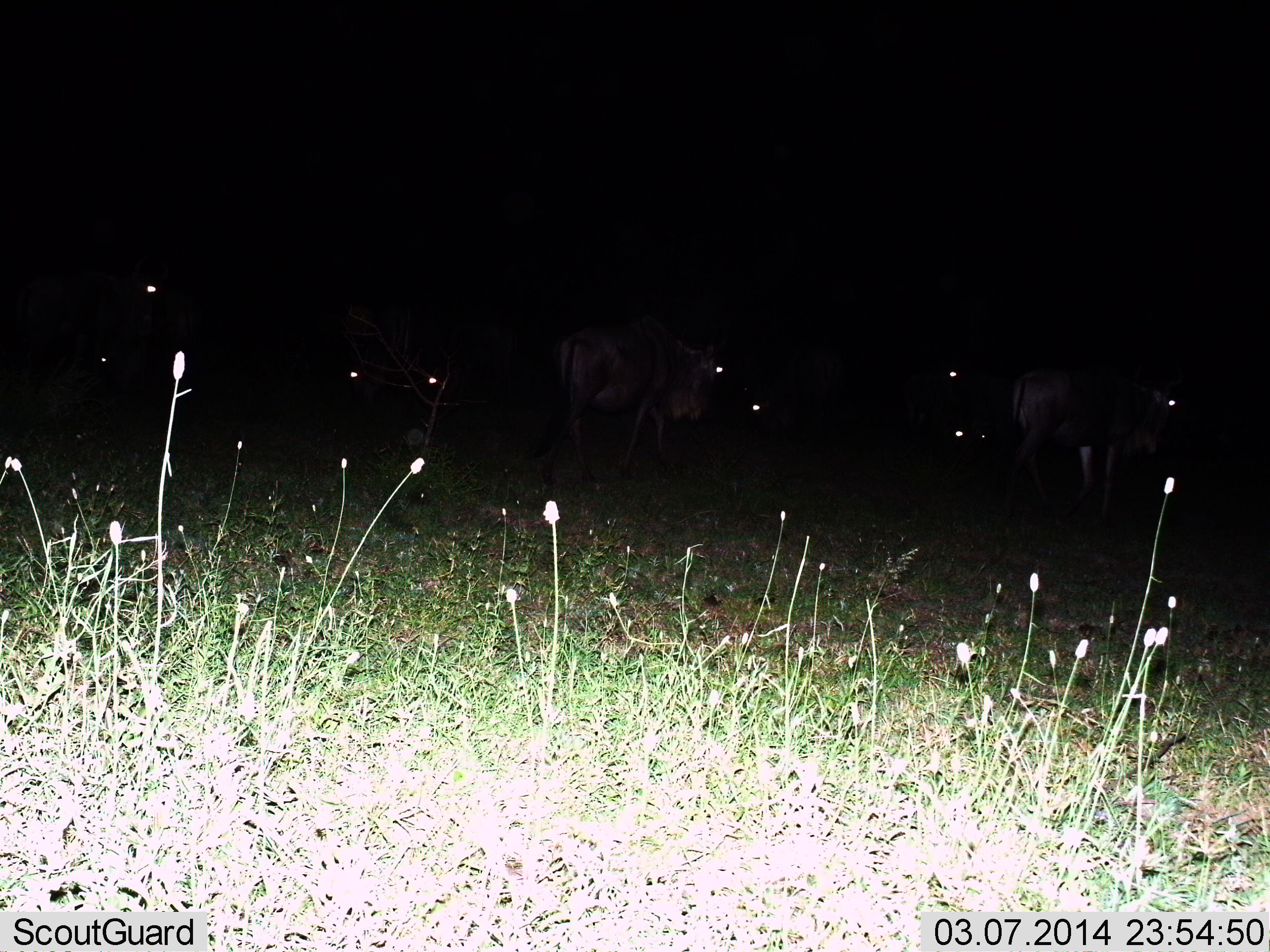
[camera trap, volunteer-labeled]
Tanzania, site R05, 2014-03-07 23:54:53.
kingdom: Animalia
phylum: Chordata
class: Mammalia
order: Artiodactyla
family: Bovidae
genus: Connochaetes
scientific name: Connochaetes taurinus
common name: blue wildebeest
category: wildebeest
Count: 9.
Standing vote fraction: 60%.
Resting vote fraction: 20%.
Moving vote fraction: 60%.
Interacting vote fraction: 0%.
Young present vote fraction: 0%.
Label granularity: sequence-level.